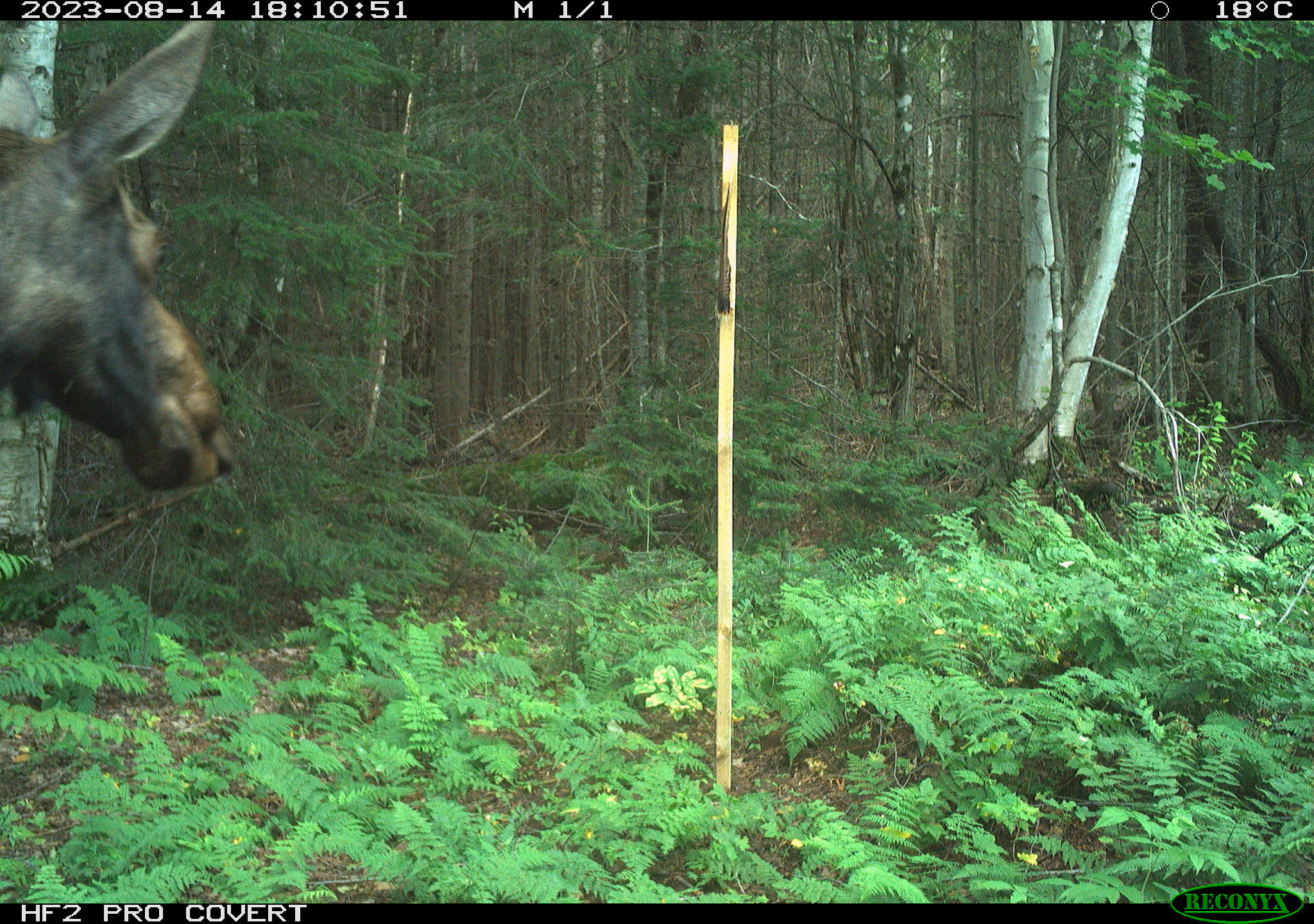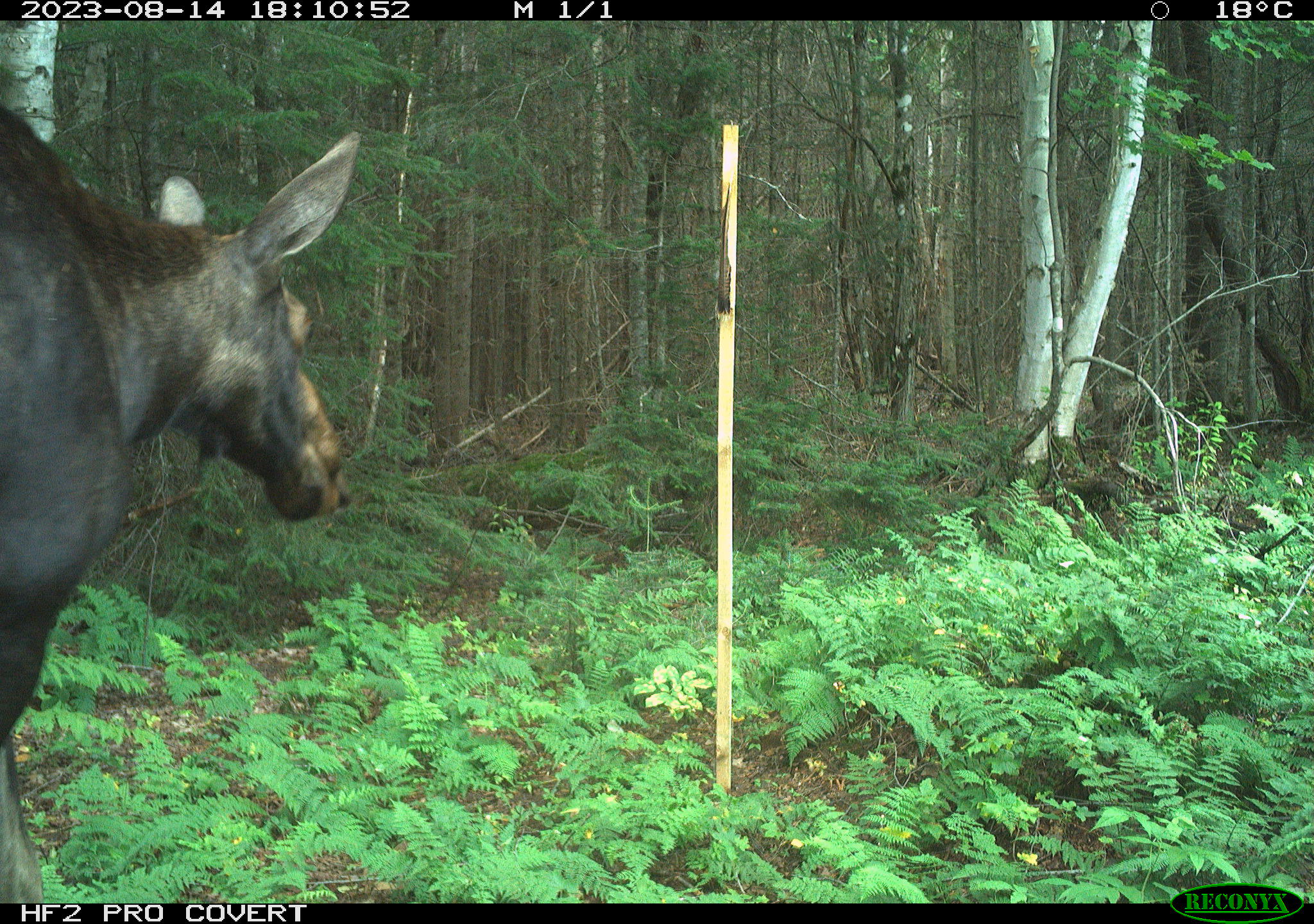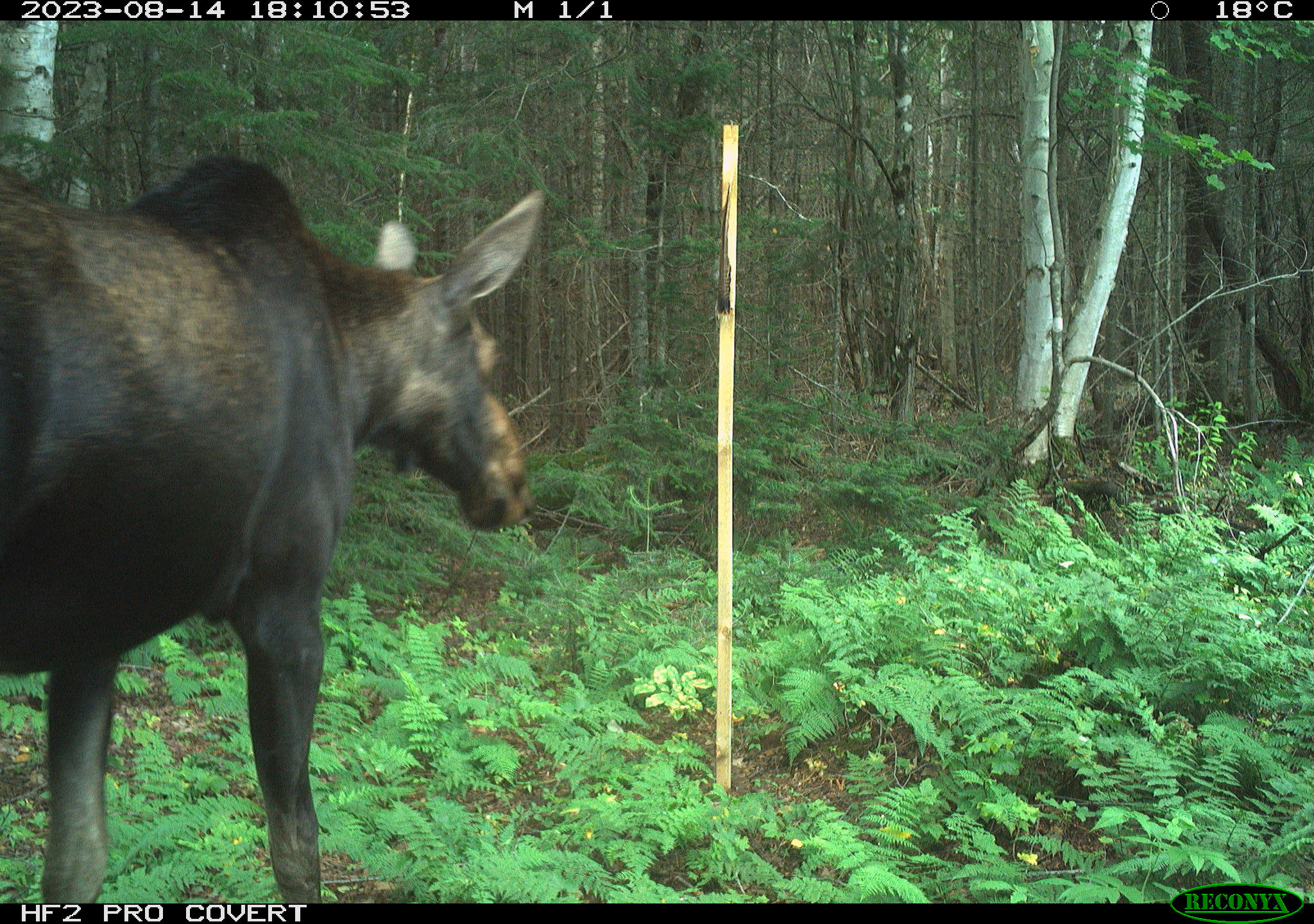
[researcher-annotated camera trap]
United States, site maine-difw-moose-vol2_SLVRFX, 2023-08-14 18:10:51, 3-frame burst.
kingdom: Animalia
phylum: Chordata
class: Mammalia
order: Artiodactyla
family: Cervidae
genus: Alces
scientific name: Alces alces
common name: moose